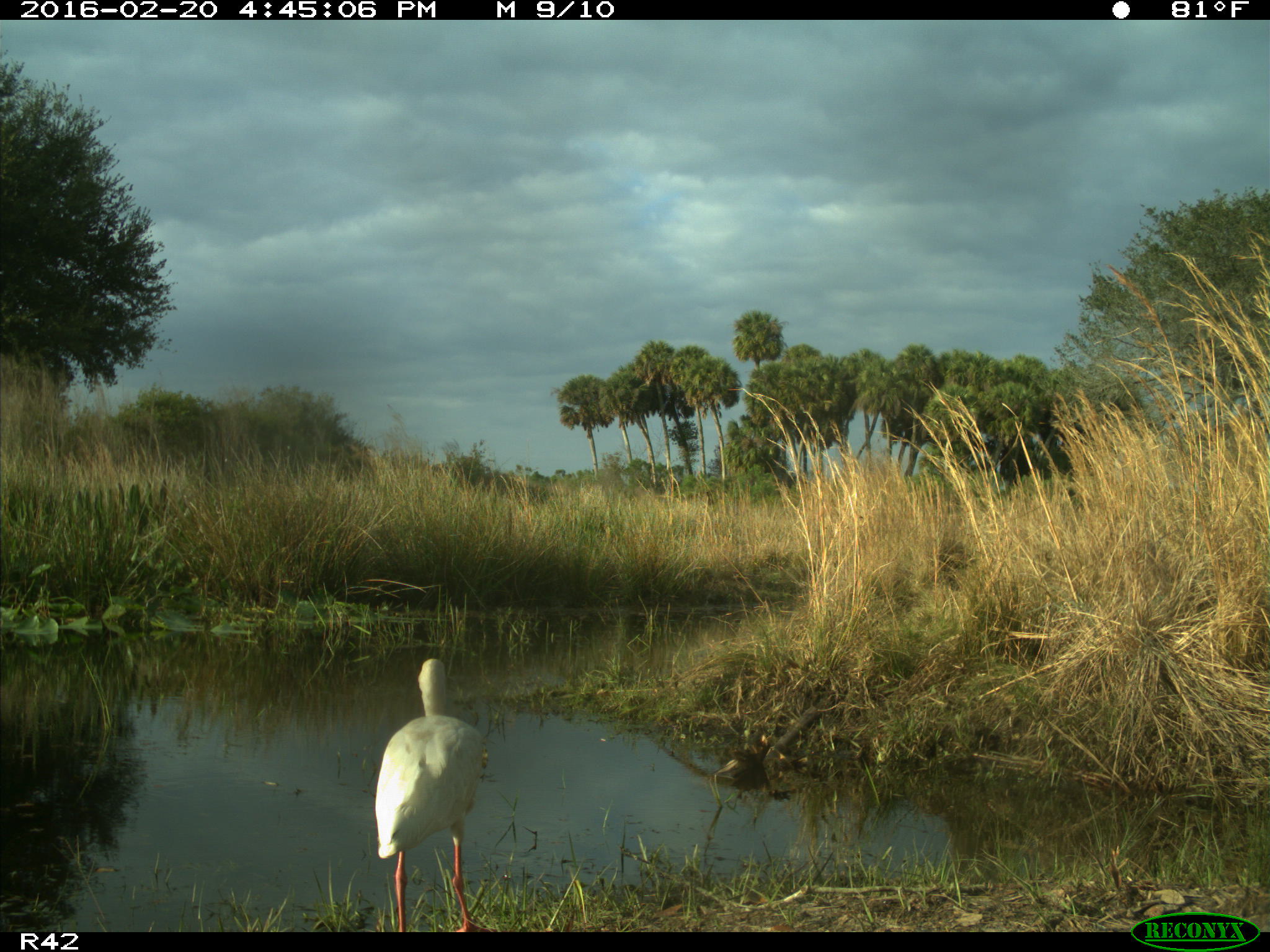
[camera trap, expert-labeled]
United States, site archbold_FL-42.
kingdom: Animalia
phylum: Chordata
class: Aves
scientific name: Aves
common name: birds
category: unidentified bird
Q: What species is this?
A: Unidentified bird (birds) (Aves).